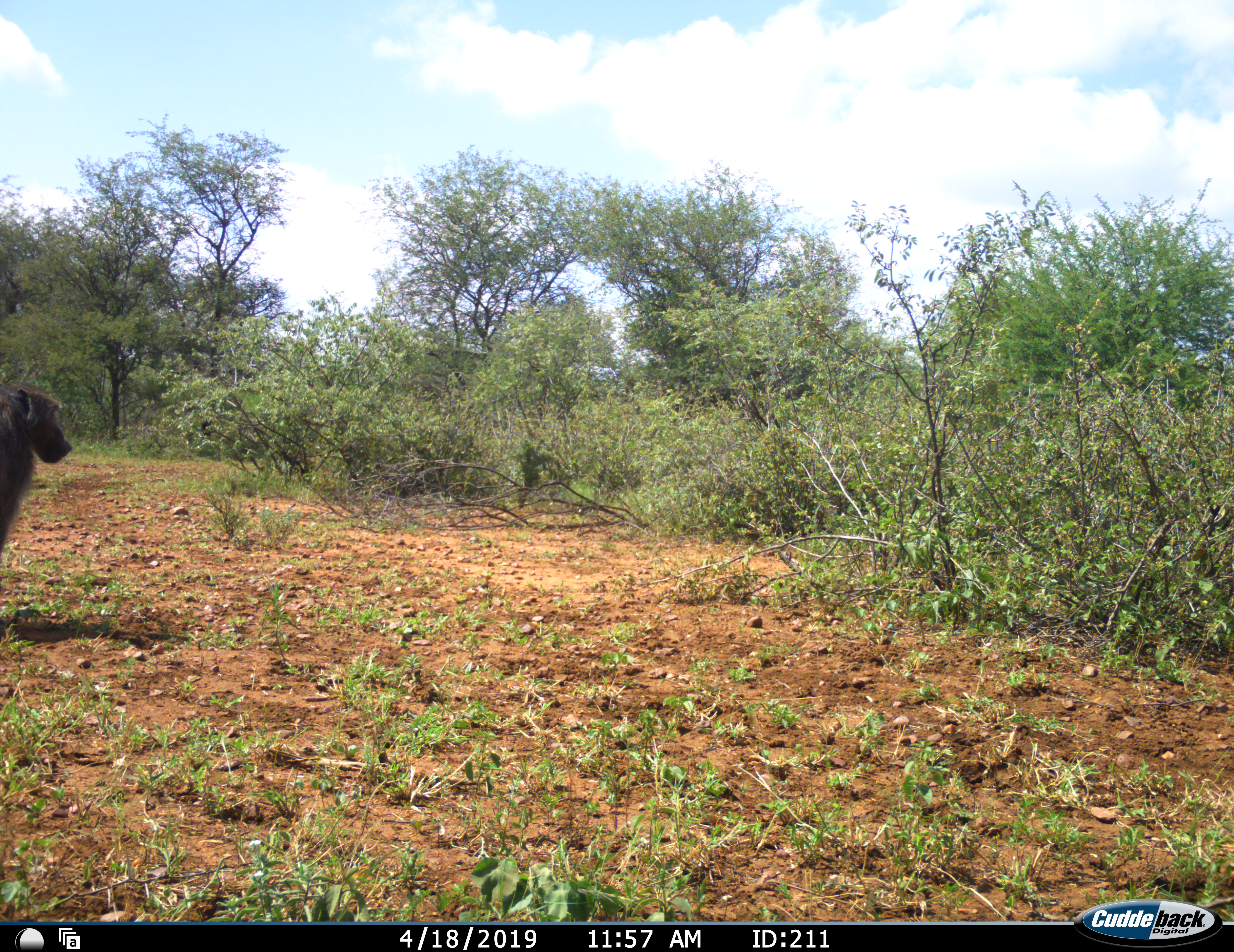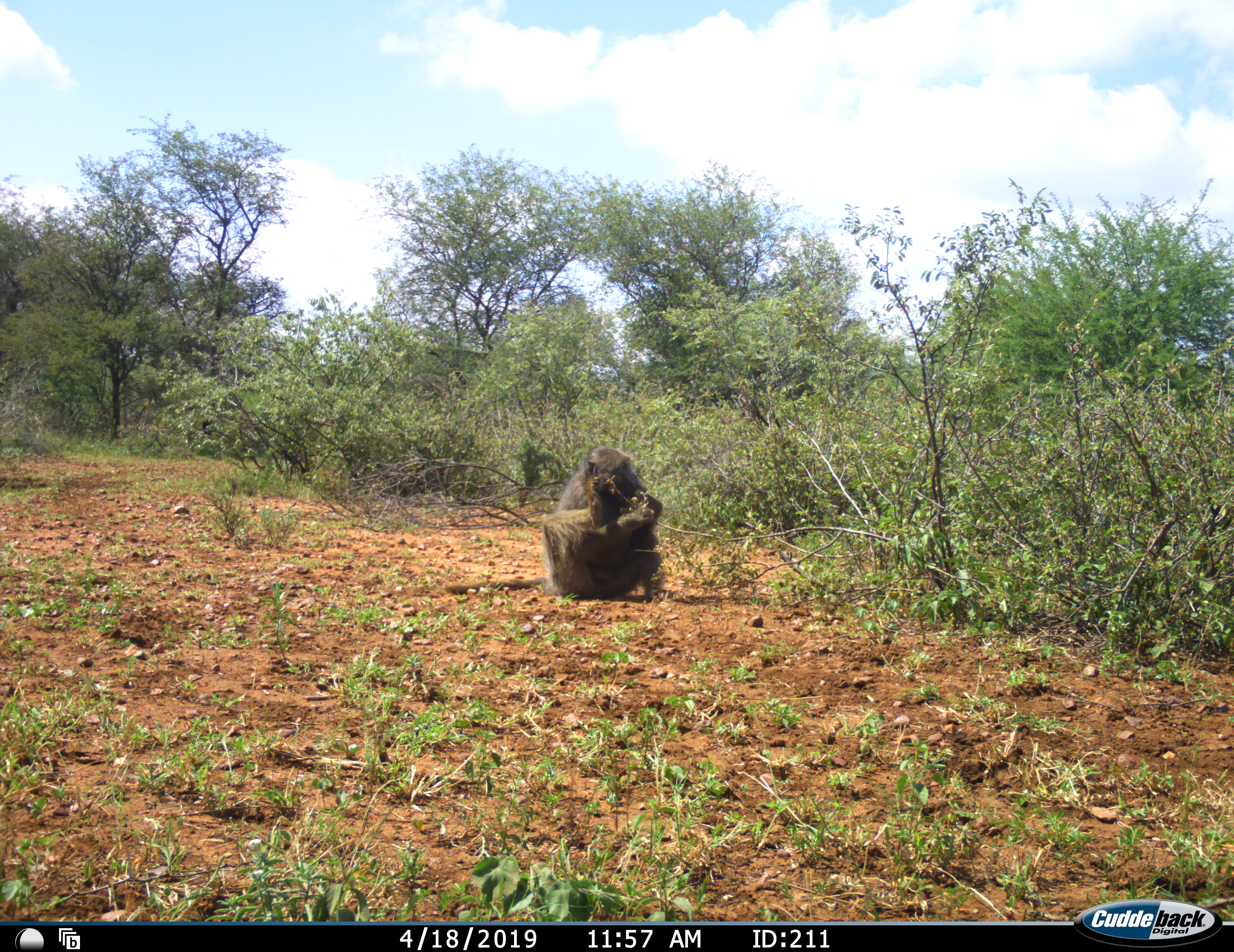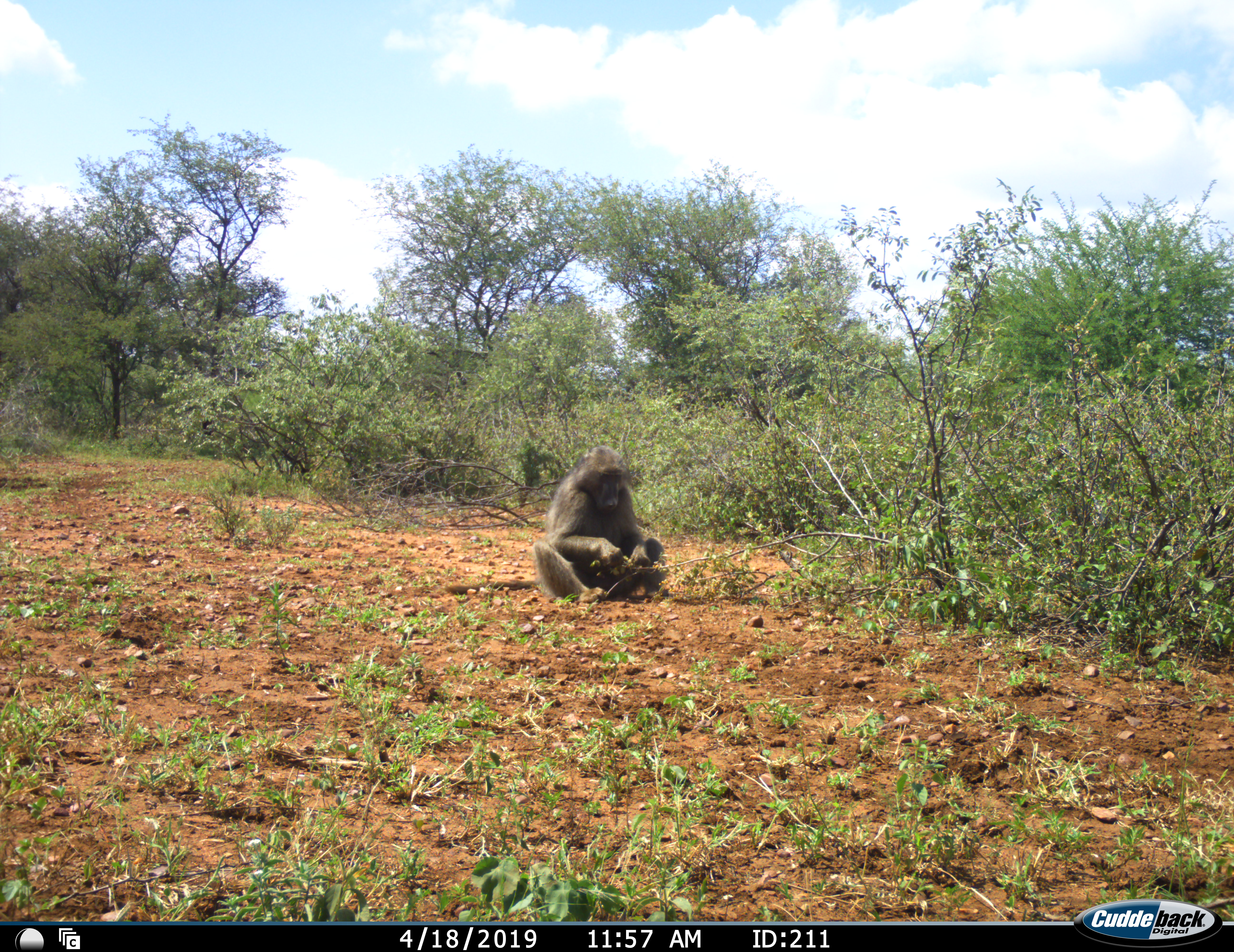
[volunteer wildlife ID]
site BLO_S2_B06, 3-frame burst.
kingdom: Animalia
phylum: Chordata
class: Mammalia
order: Primates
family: Cercopithecidae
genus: Papio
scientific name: Papio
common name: baboon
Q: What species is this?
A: Baboon (Papio).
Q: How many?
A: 1.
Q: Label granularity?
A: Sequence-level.